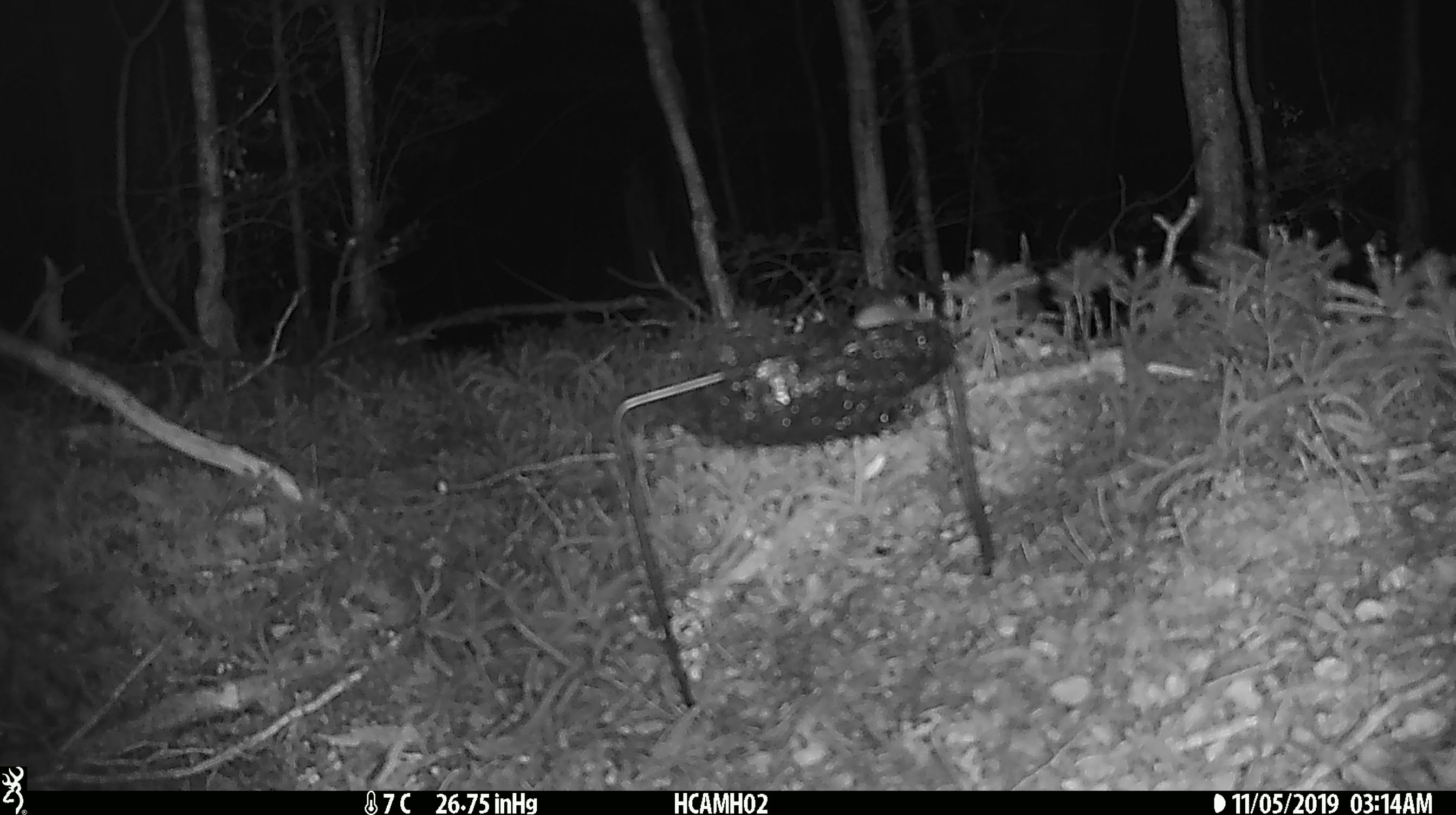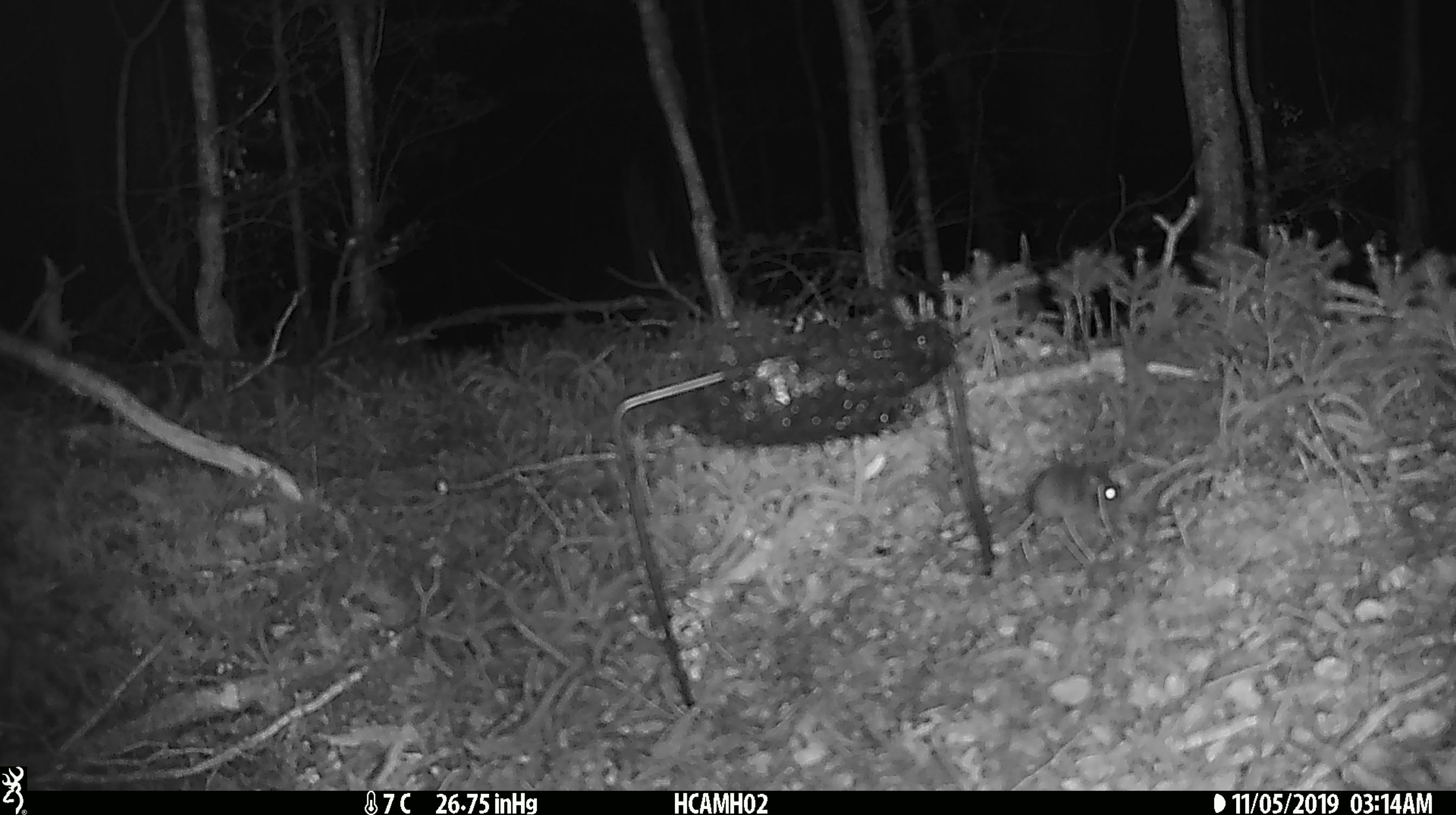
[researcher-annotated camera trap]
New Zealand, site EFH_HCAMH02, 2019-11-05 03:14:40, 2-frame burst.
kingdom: Animalia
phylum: Chordata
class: Mammalia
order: Rodentia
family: Muridae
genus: Mus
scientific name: Mus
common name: mouse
Mouse (Mus).